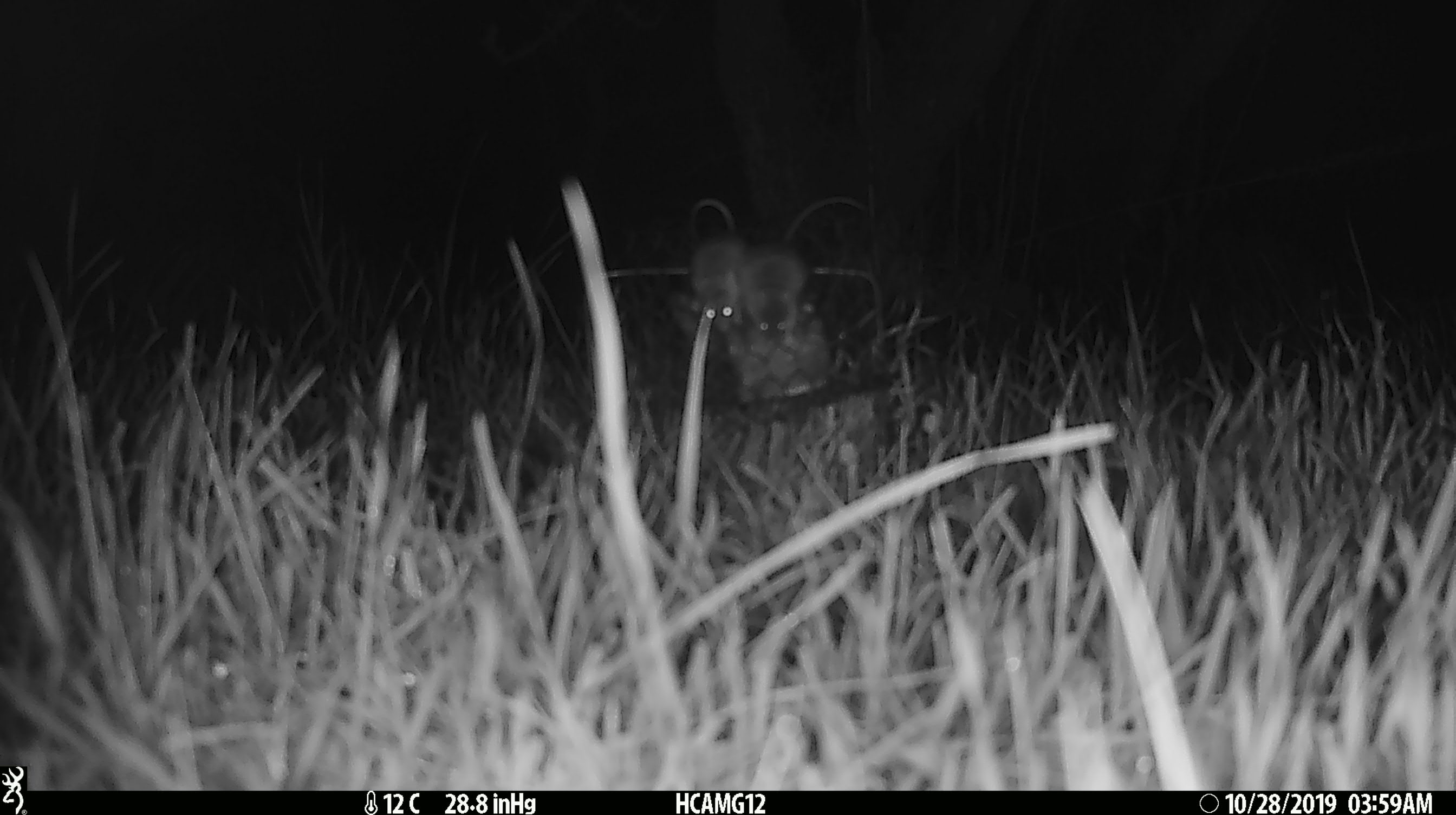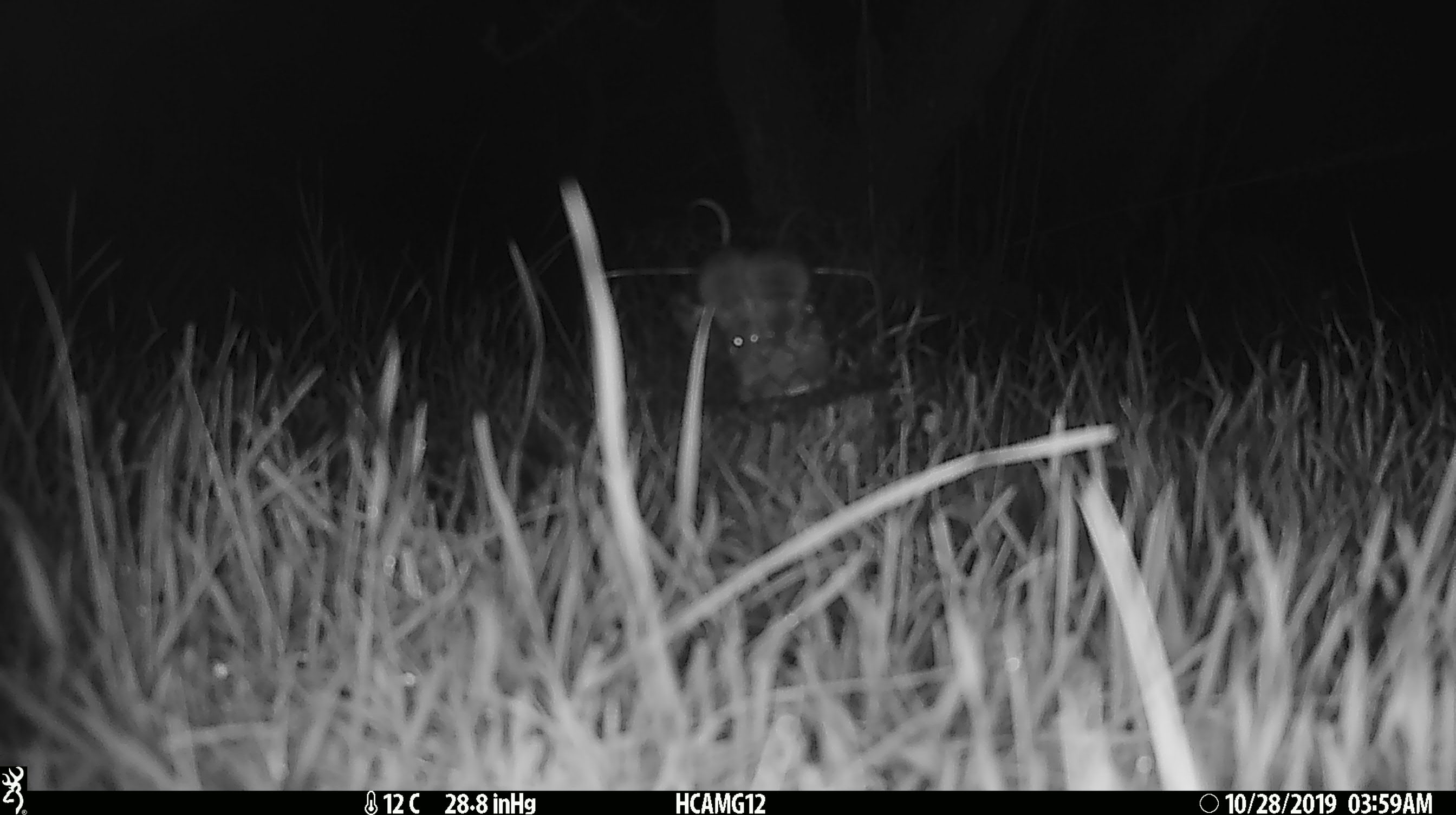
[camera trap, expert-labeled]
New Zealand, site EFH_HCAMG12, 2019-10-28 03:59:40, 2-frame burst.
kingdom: Animalia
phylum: Chordata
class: Mammalia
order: Rodentia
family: Muridae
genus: Mus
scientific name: Mus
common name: mouse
Mouse (Mus).